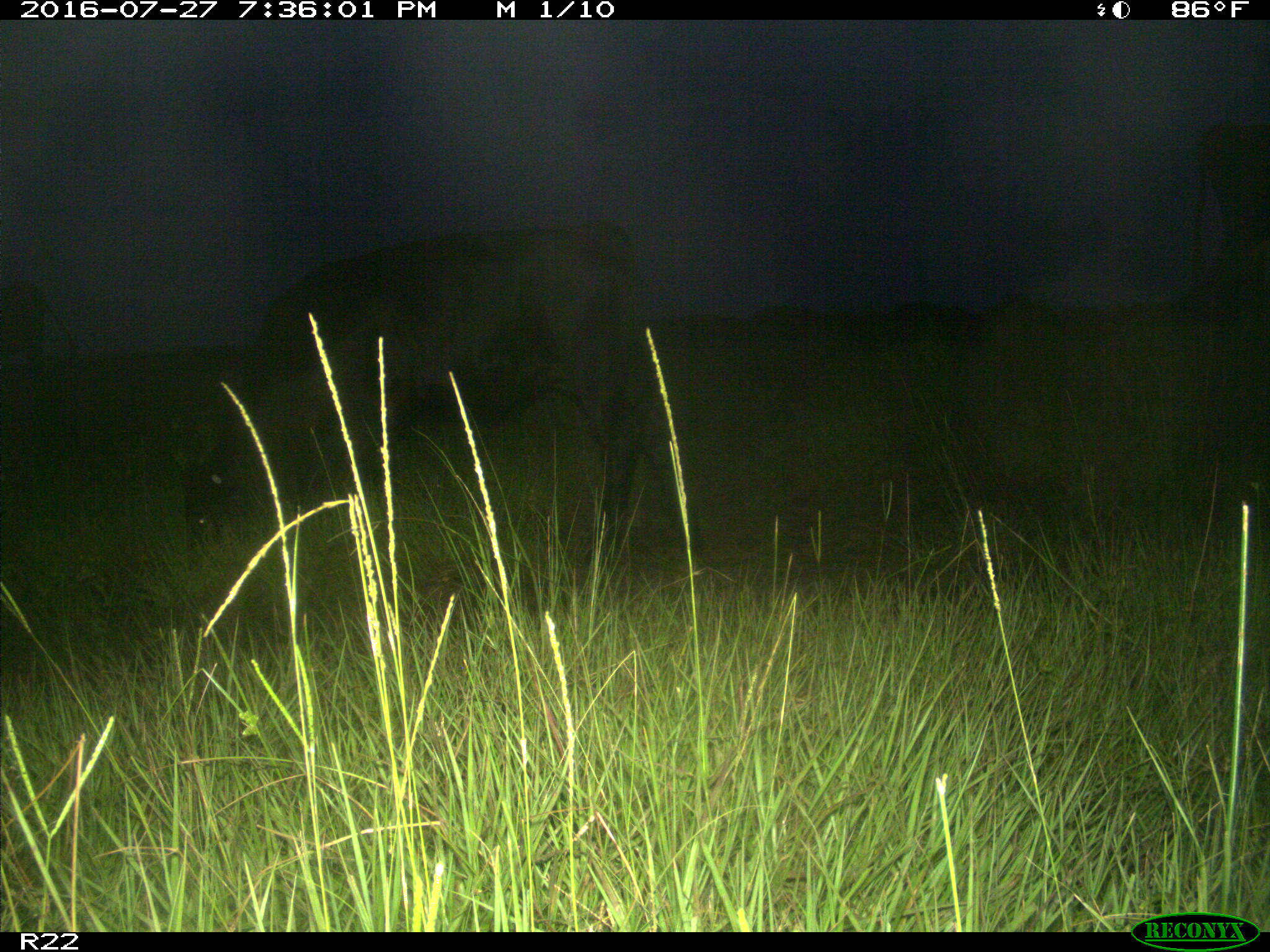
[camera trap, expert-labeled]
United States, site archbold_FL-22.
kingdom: Animalia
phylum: Chordata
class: Mammalia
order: Artiodactyla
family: Bovidae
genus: Bos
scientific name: Bos taurus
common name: domestic cow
Bos taurus (domestic cow).